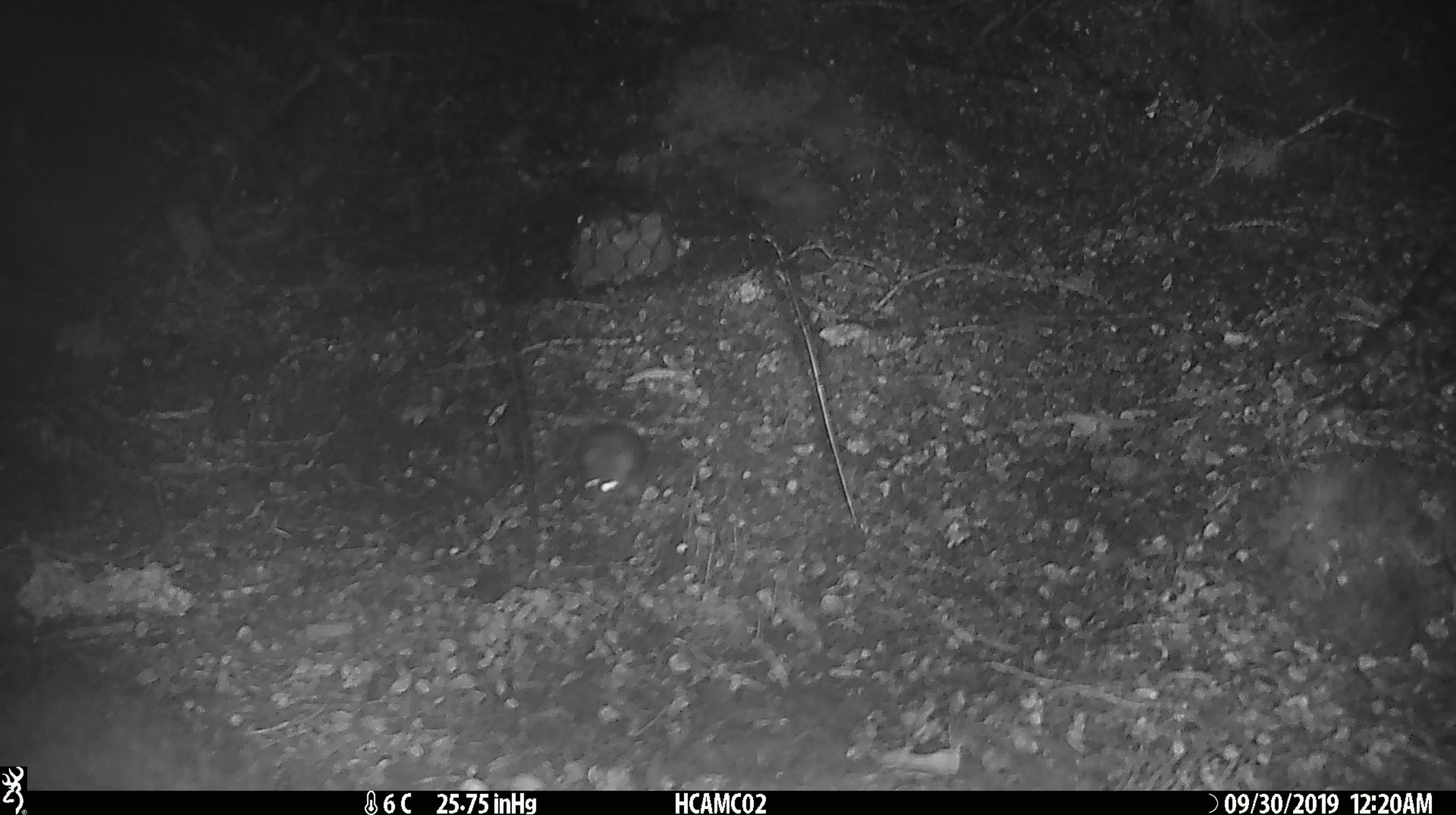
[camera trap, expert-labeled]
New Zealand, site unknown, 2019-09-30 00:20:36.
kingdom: Animalia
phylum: Chordata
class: Mammalia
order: Rodentia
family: Muridae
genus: Mus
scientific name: Mus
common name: mouse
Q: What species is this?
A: Mouse (Mus).